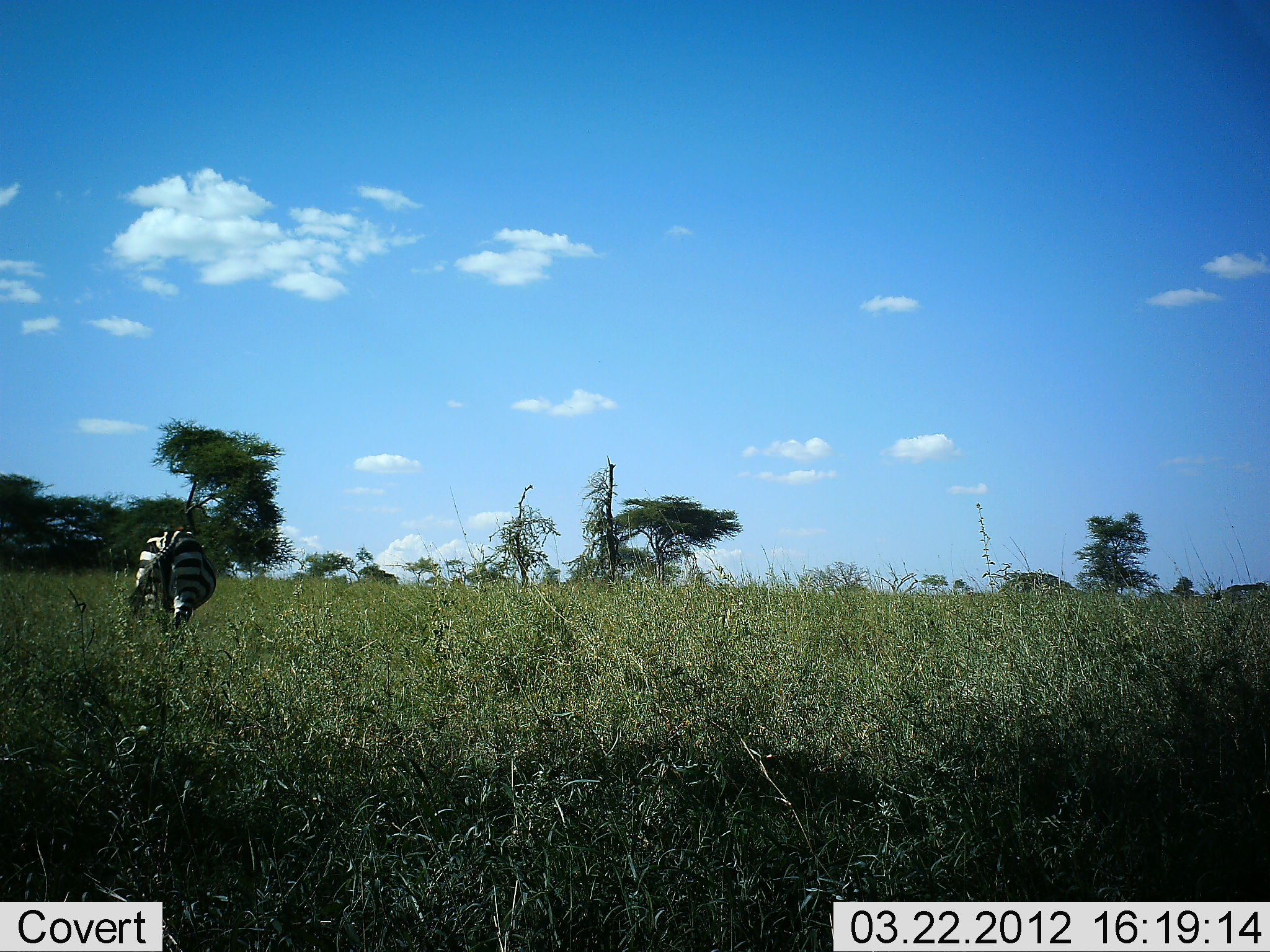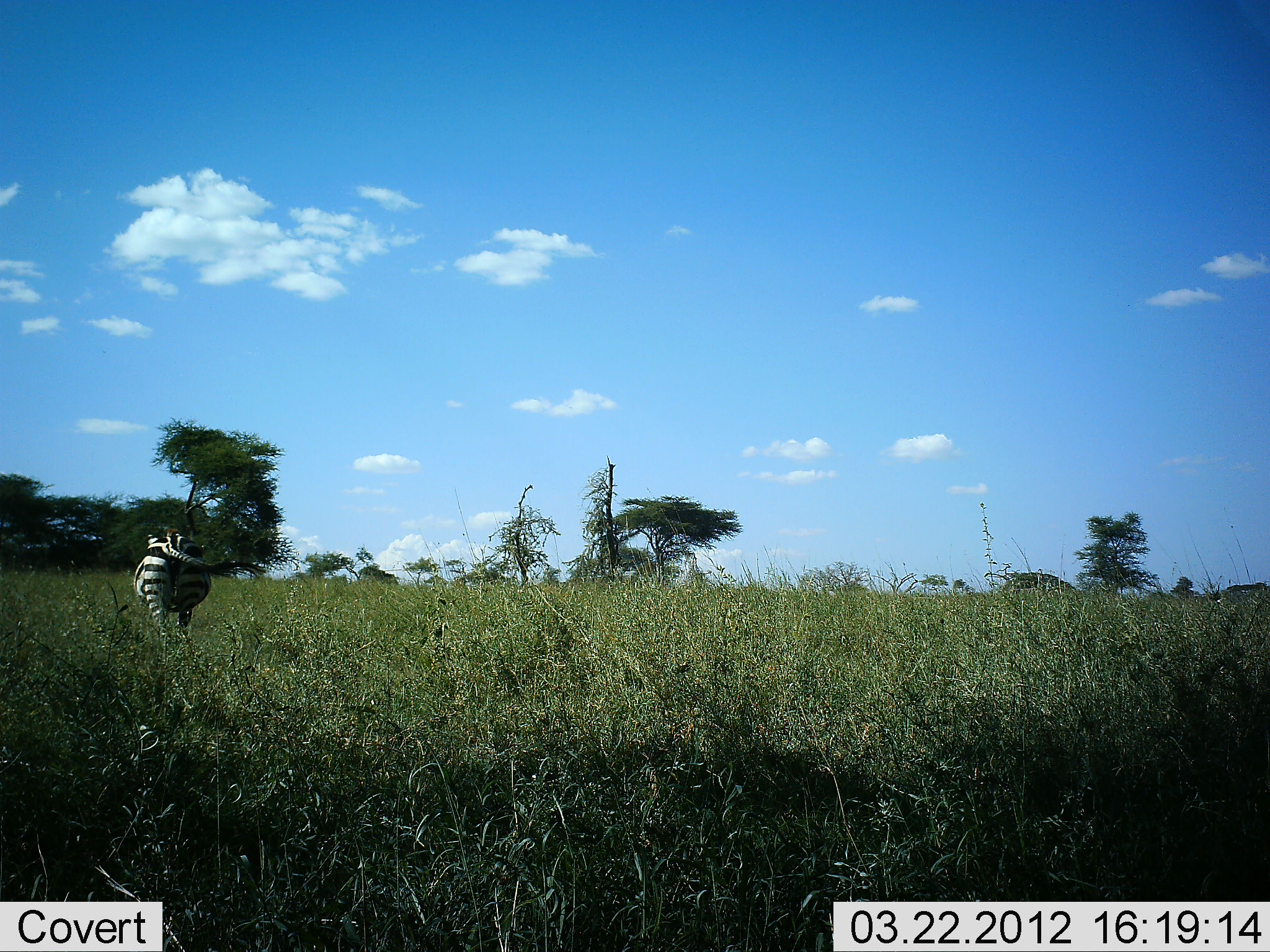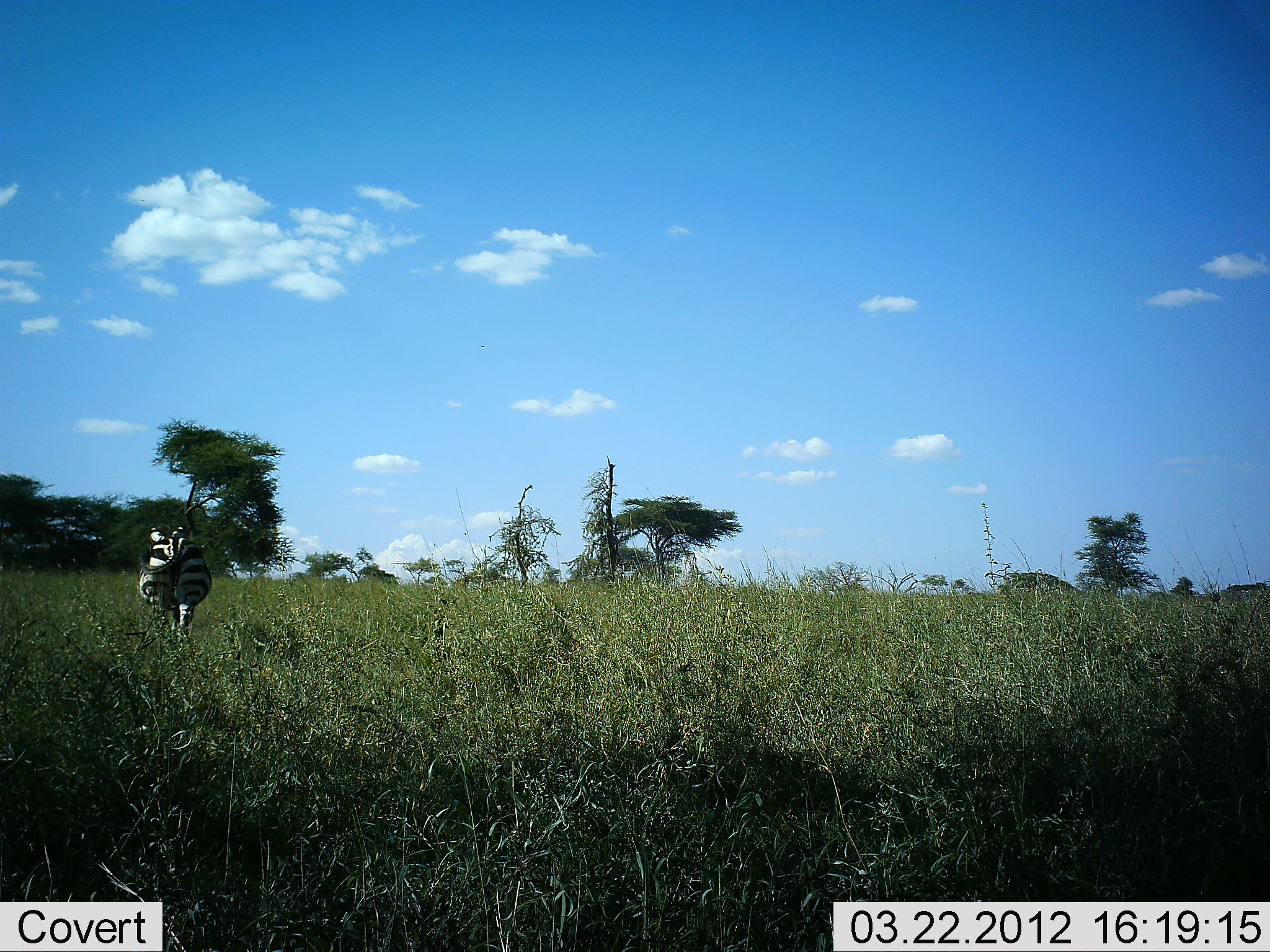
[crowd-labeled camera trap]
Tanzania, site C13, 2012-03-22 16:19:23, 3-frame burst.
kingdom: Animalia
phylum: Chordata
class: Mammalia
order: Perissodactyla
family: Equidae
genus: Equus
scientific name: Equus quagga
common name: plains zebra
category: zebra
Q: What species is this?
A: Zebra (plains zebra) (Equus quagga).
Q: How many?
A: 1.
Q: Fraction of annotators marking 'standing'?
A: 35%.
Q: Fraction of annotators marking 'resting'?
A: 0%.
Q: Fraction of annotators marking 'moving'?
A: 59%.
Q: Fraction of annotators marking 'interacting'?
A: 0%.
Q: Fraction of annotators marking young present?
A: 0%.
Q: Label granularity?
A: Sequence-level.